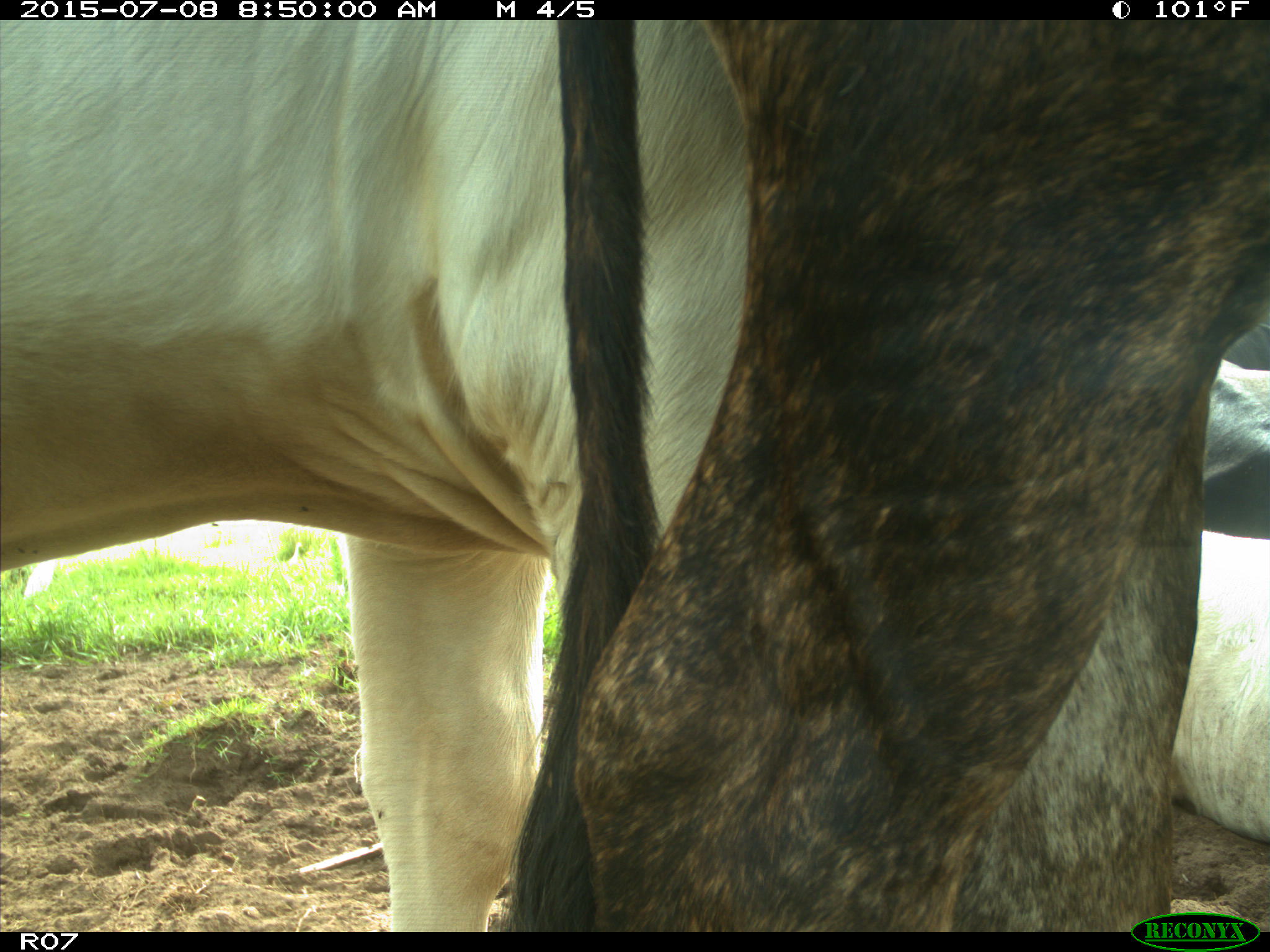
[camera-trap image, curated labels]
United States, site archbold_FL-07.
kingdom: Animalia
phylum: Chordata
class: Mammalia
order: Artiodactyla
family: Bovidae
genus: Bos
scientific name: Bos taurus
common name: domestic cow